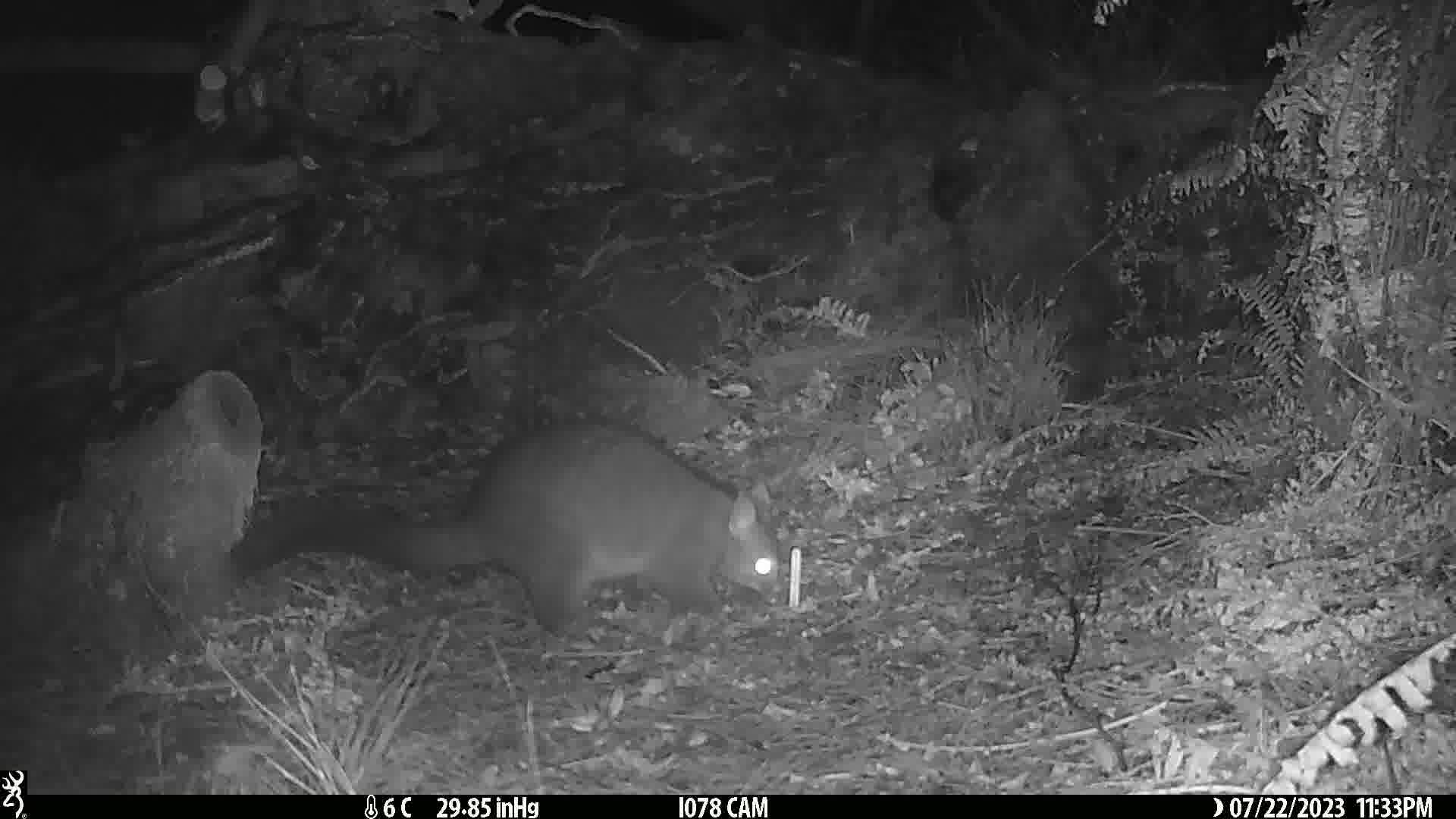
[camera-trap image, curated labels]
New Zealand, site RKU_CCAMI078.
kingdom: Animalia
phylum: Chordata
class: Mammalia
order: Diprotodontia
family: Phalangeridae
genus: Trichosurus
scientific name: Trichosurus vulpecula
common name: common brushtail possum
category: possum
Possum (common brushtail possum) (Trichosurus vulpecula).